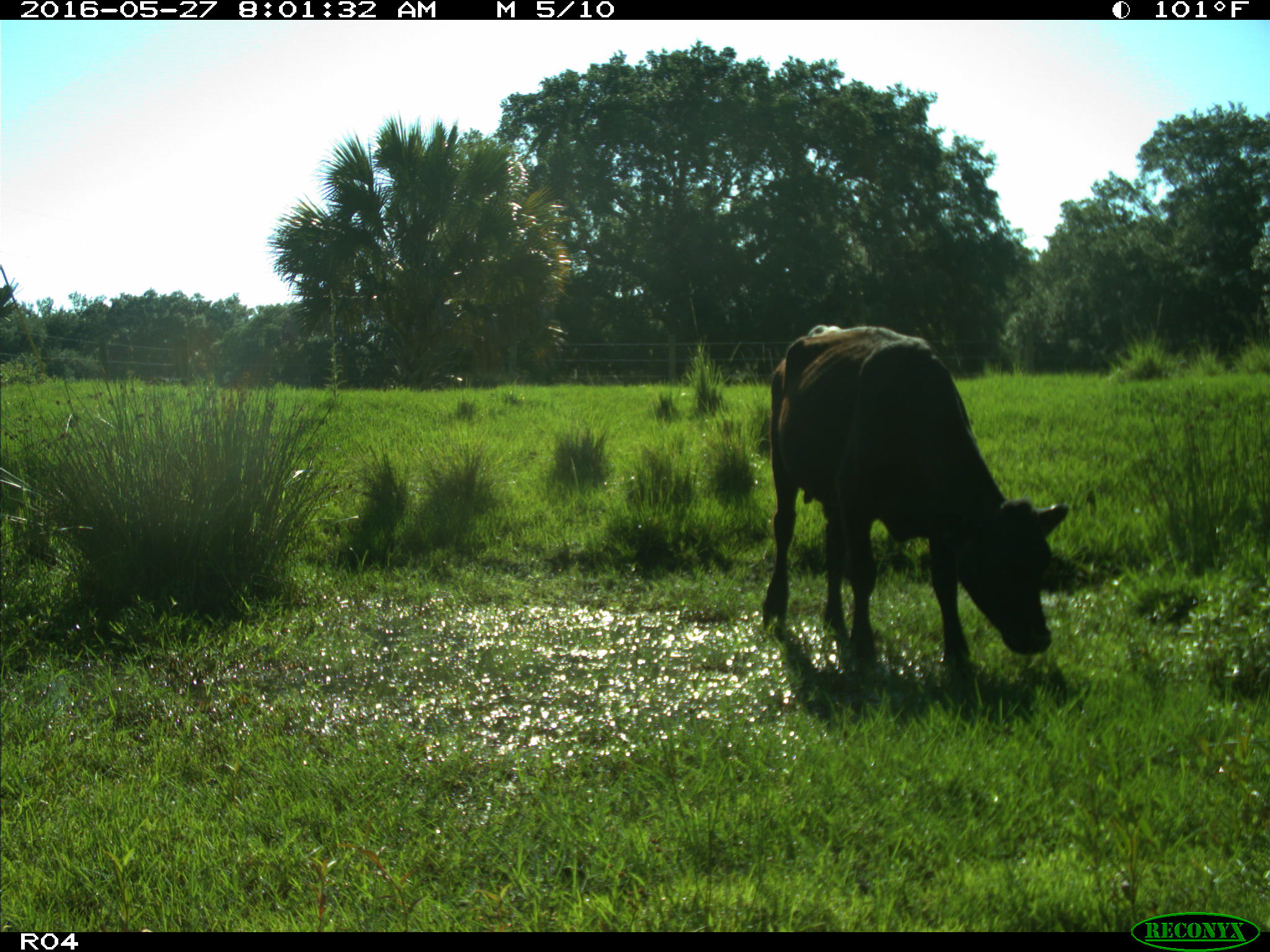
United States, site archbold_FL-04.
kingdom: Animalia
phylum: Chordata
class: Mammalia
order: Artiodactyla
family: Bovidae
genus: Bos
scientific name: Bos taurus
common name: domestic cow